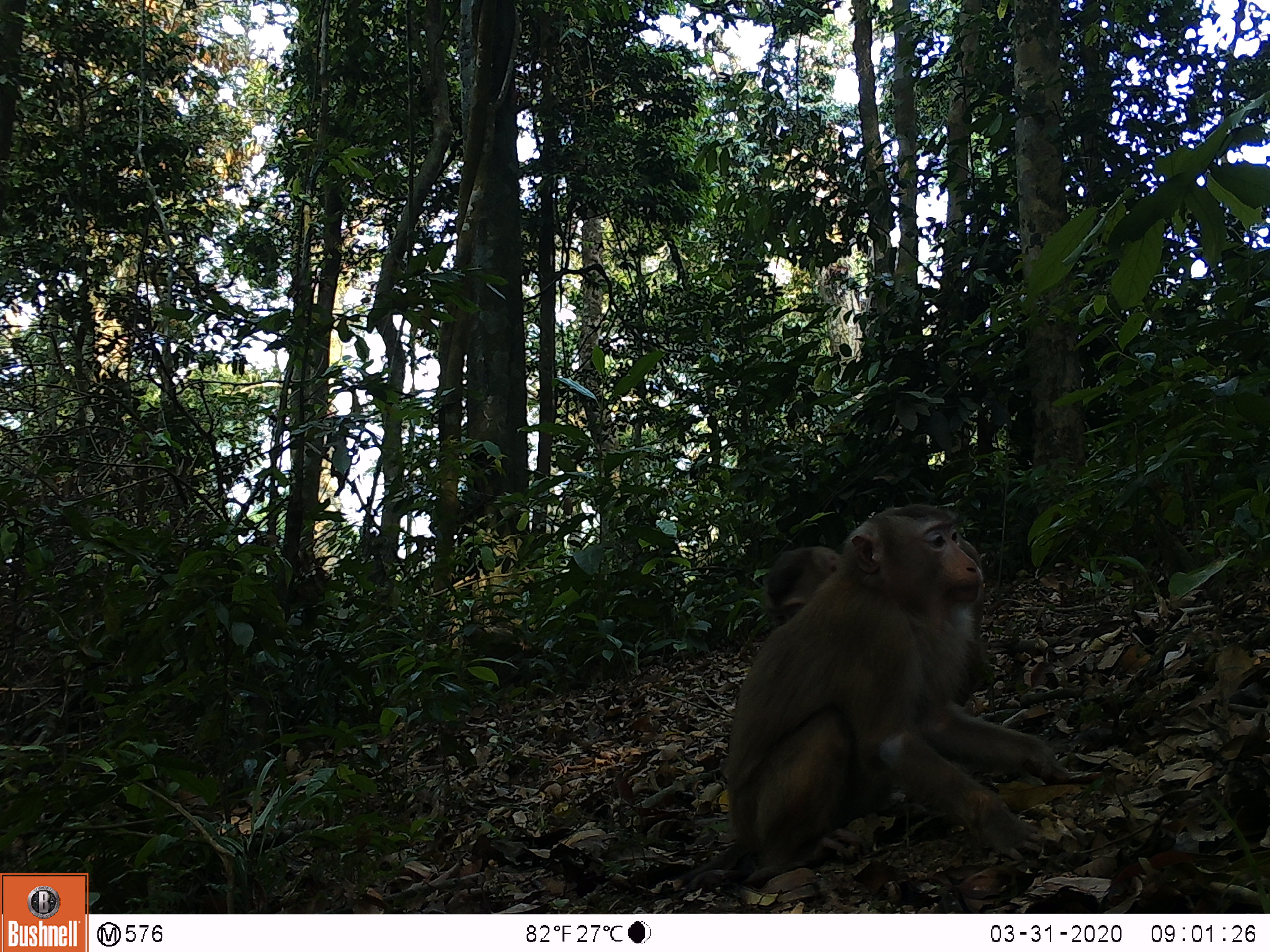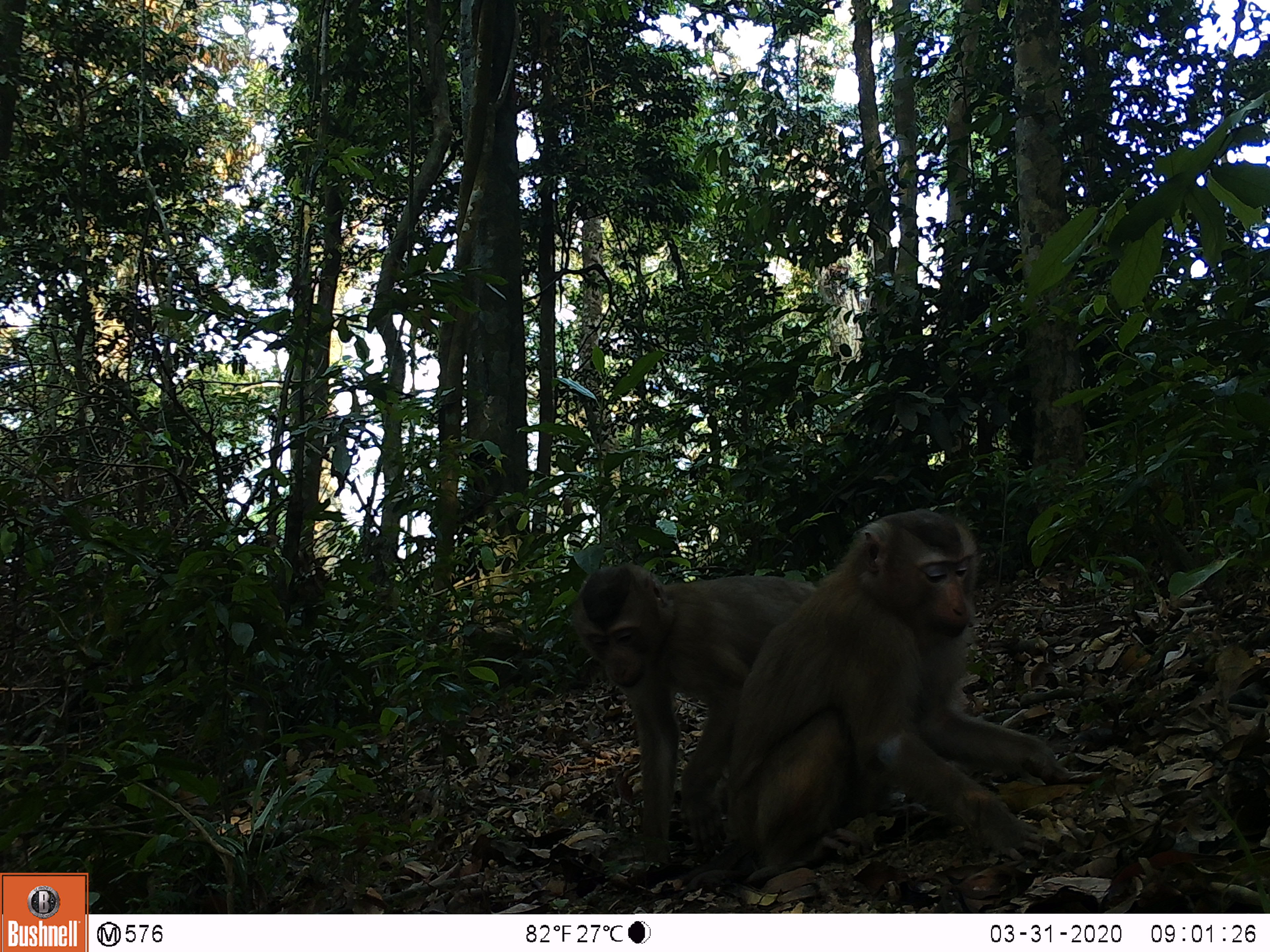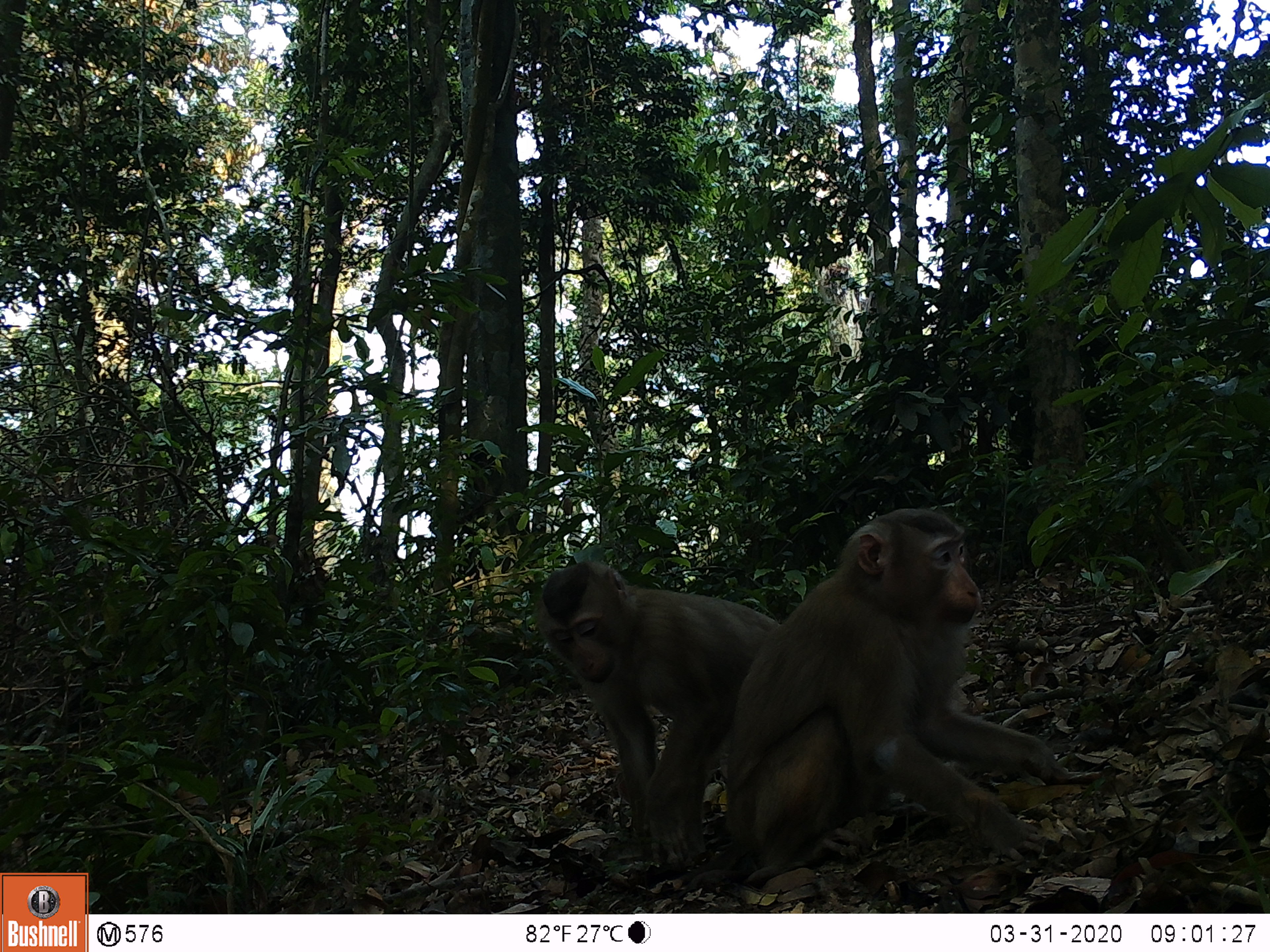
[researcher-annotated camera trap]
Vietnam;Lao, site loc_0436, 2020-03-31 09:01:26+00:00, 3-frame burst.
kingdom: Animalia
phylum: Chordata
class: Mammalia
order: Primates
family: Cercopithecidae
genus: Macaca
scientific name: Macaca nemestrina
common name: pig-tailed macaque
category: pig tailed macaque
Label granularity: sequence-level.